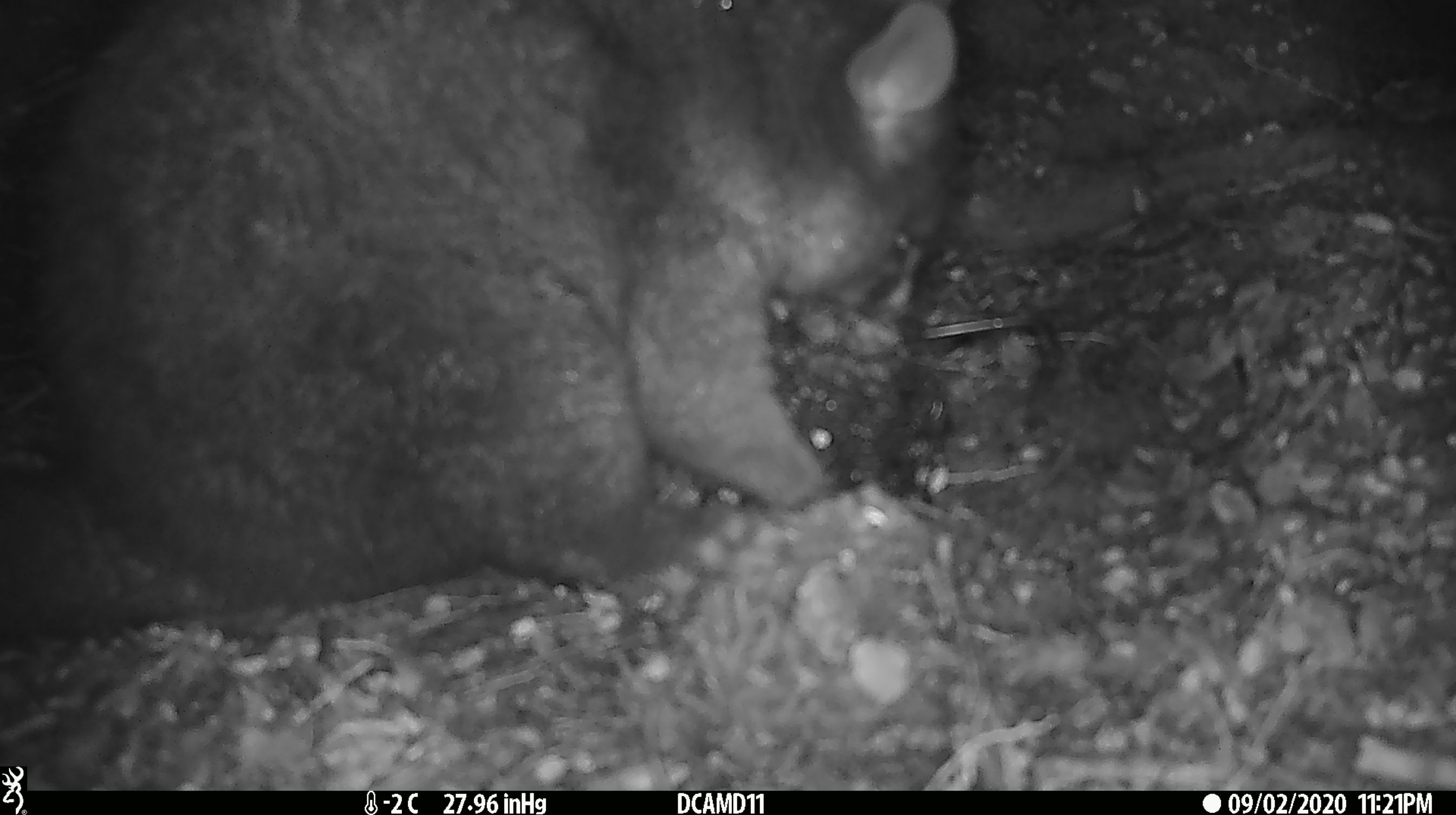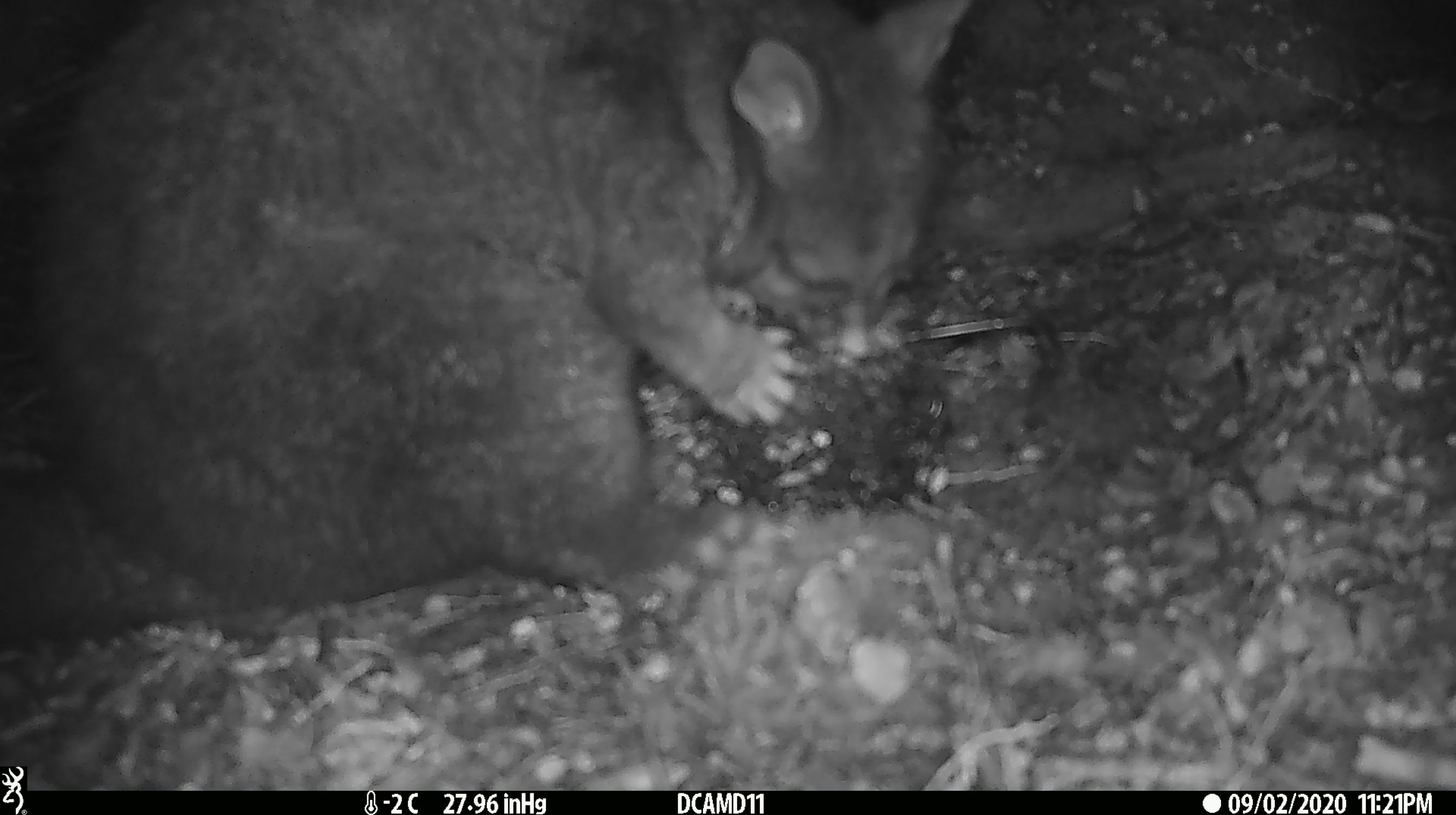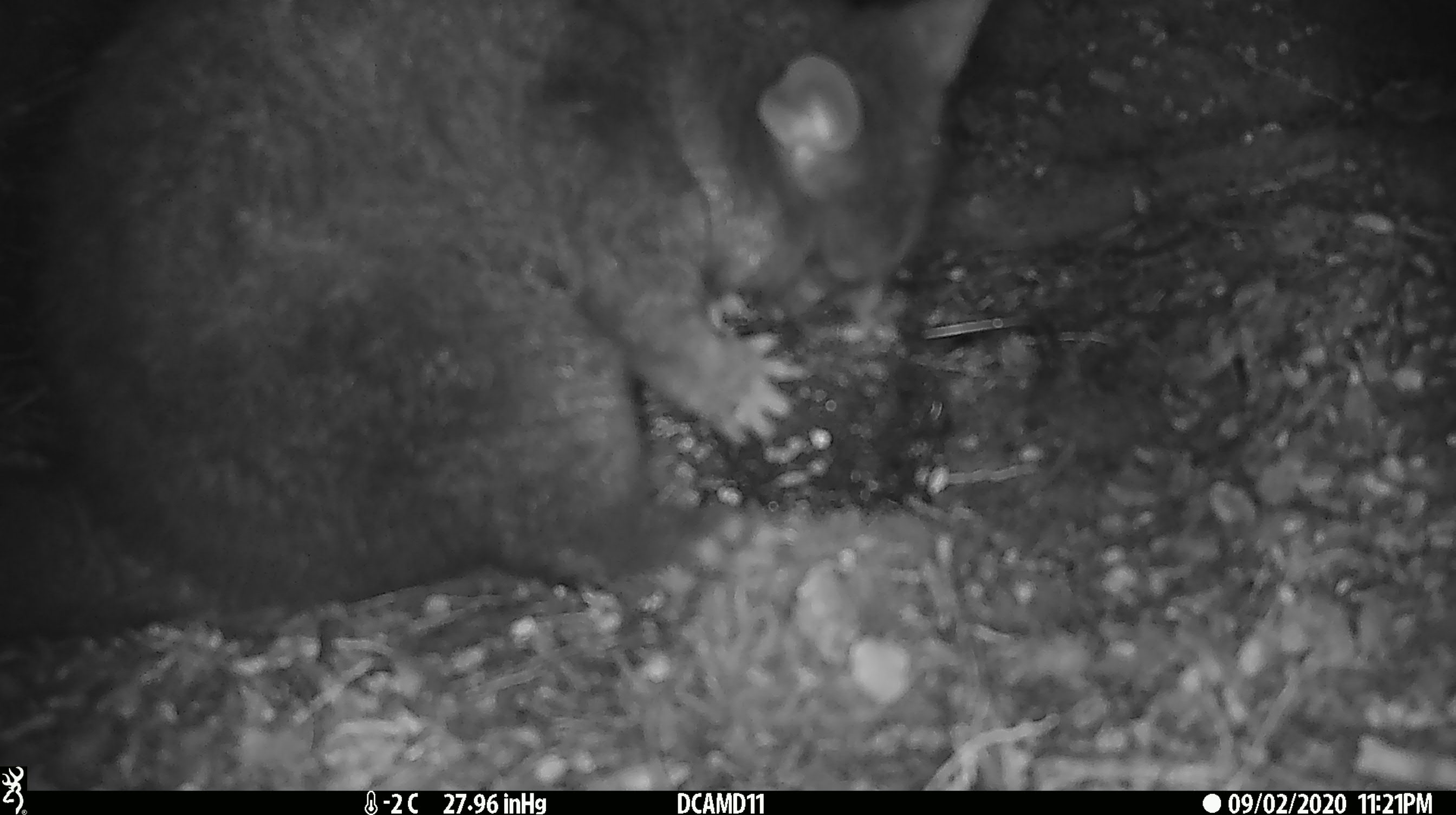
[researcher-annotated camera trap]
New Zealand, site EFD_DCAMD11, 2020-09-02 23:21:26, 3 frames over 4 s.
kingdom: Animalia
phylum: Chordata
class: Mammalia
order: Diprotodontia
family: Phalangeridae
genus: Trichosurus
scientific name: Trichosurus vulpecula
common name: common brushtail possum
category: possum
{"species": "possum (common brushtail possum) (Trichosurus vulpecula)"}